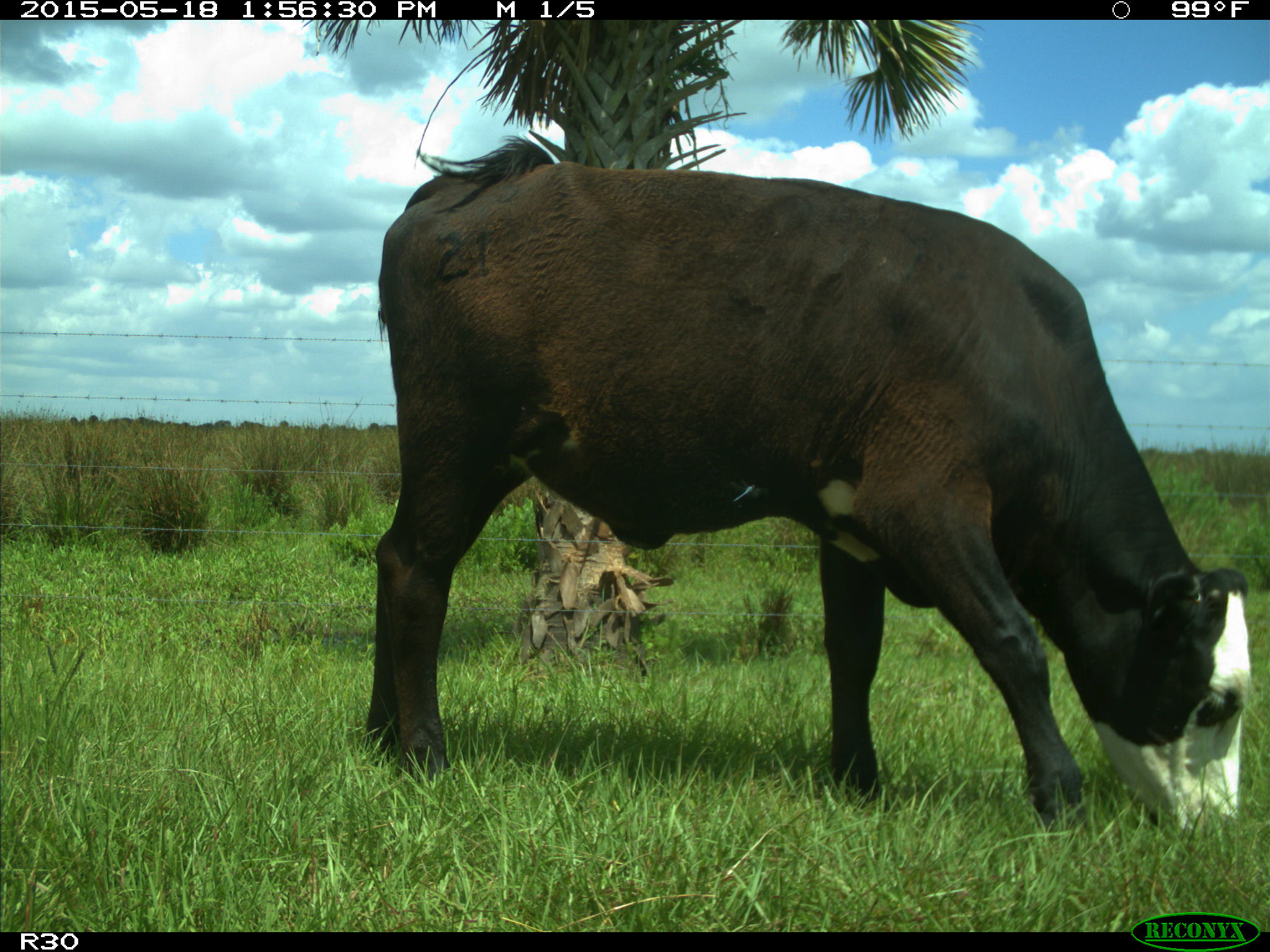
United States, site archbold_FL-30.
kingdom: Animalia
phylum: Chordata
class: Mammalia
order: Artiodactyla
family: Bovidae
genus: Bos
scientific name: Bos taurus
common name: domestic cow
Bos taurus (domestic cow).